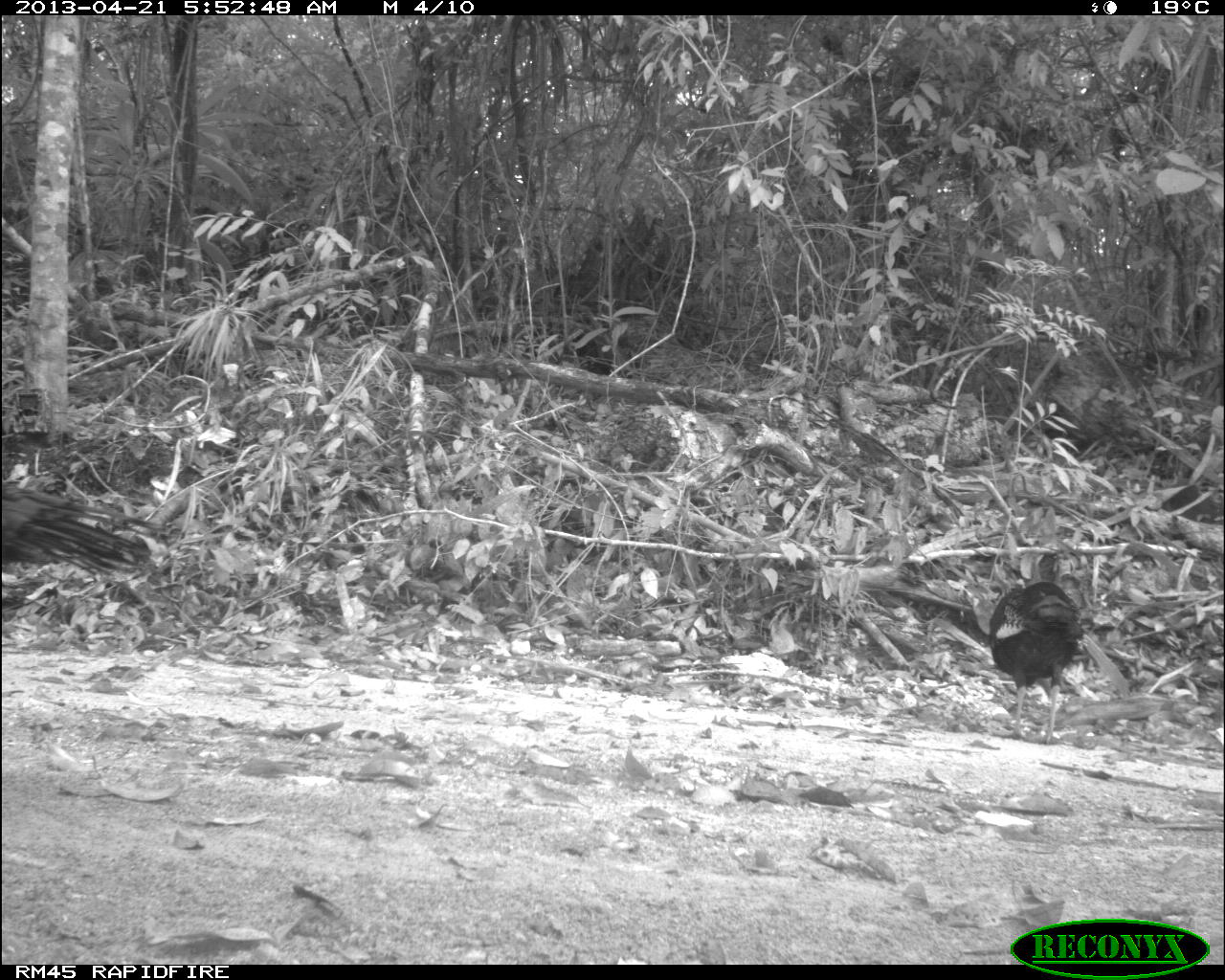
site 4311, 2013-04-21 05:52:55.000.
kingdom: Animalia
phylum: Chordata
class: Aves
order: Galliformes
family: Phasianidae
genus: Meleagris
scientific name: Meleagris ocellata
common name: ocellated turkey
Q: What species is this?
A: Meleagris ocellata (ocellated turkey).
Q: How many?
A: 2.